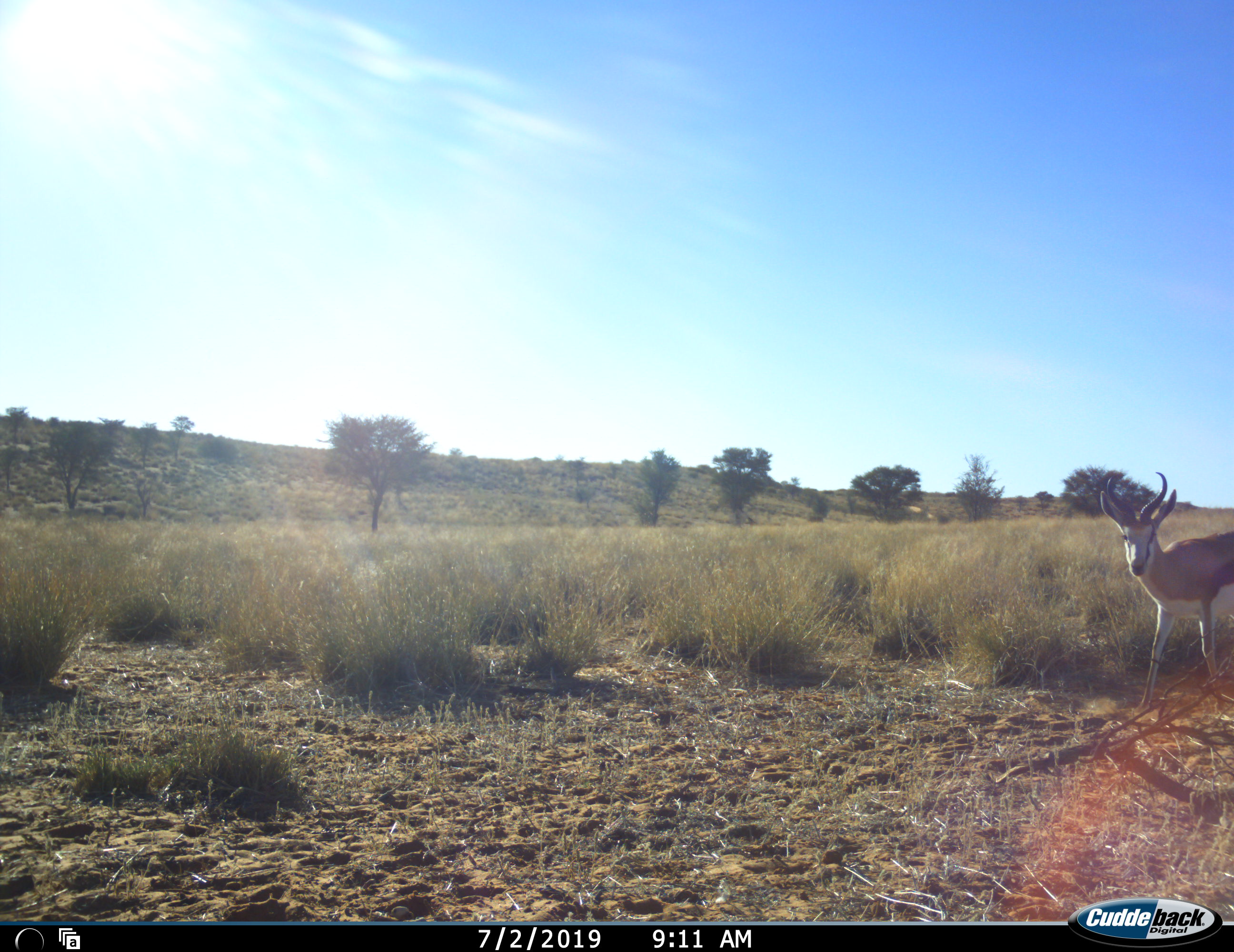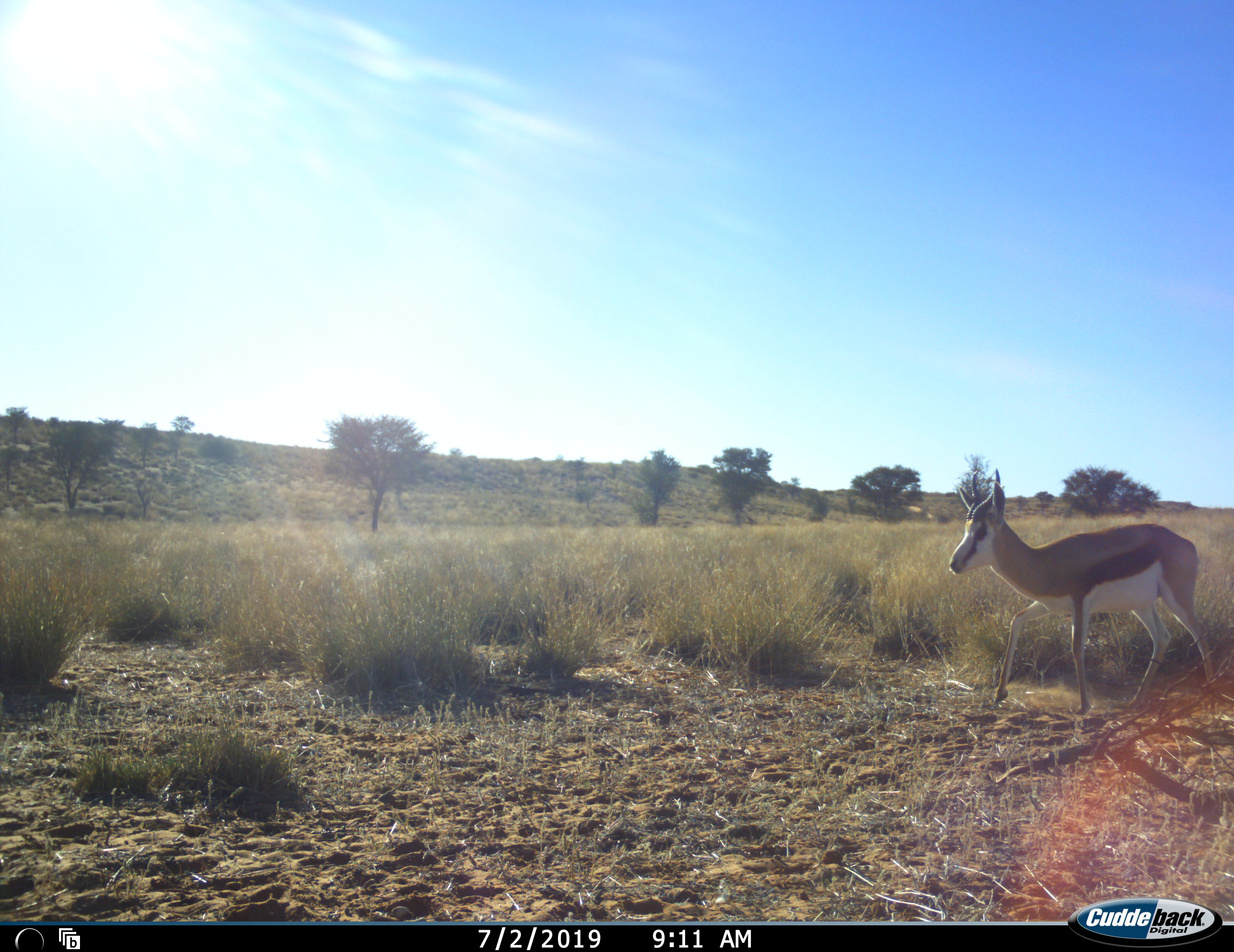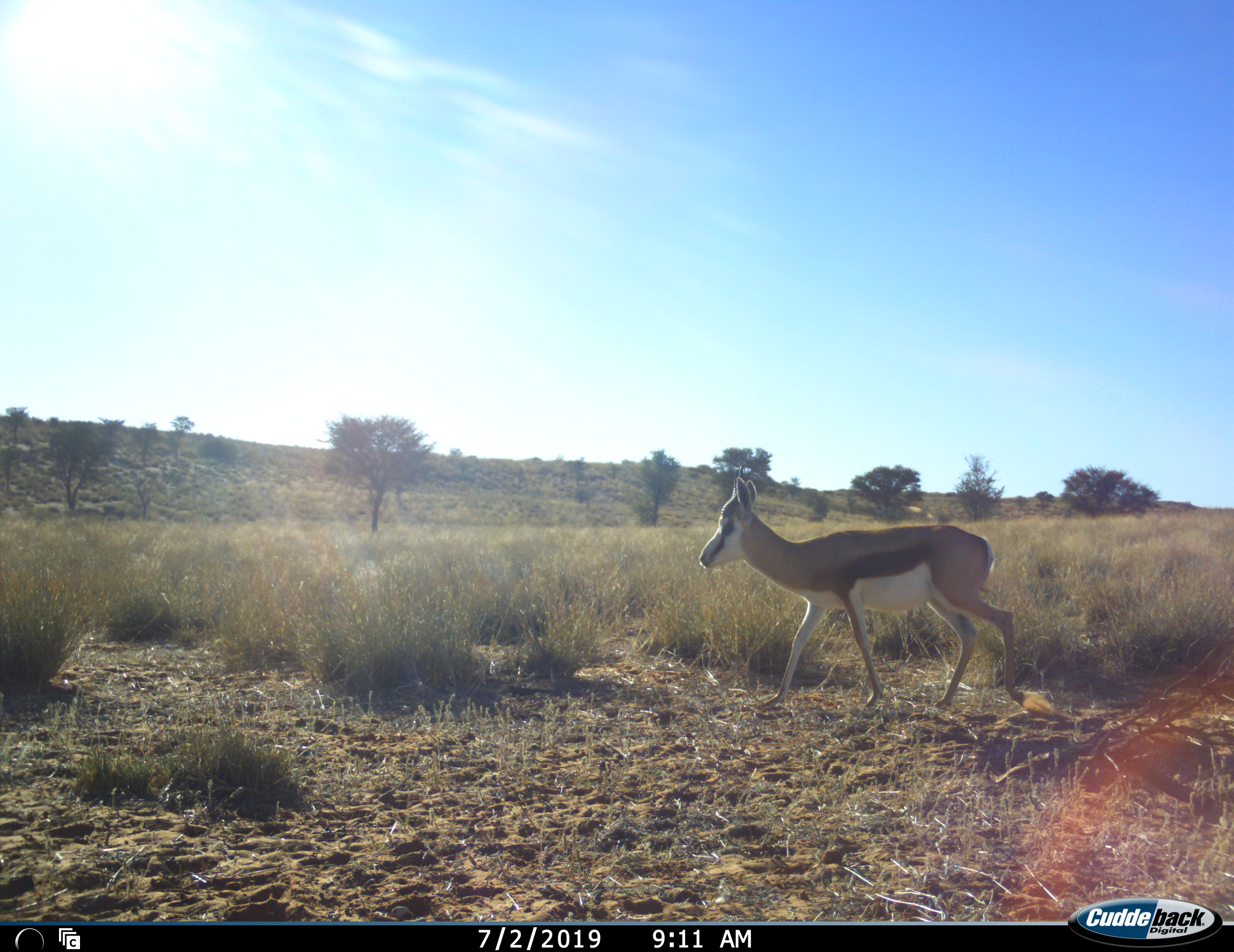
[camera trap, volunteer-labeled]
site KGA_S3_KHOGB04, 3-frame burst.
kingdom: Animalia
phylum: Chordata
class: Mammalia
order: Artiodactyla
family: Bovidae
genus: Antidorcas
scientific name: Antidorcas marsupialis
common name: springbok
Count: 1.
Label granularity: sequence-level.